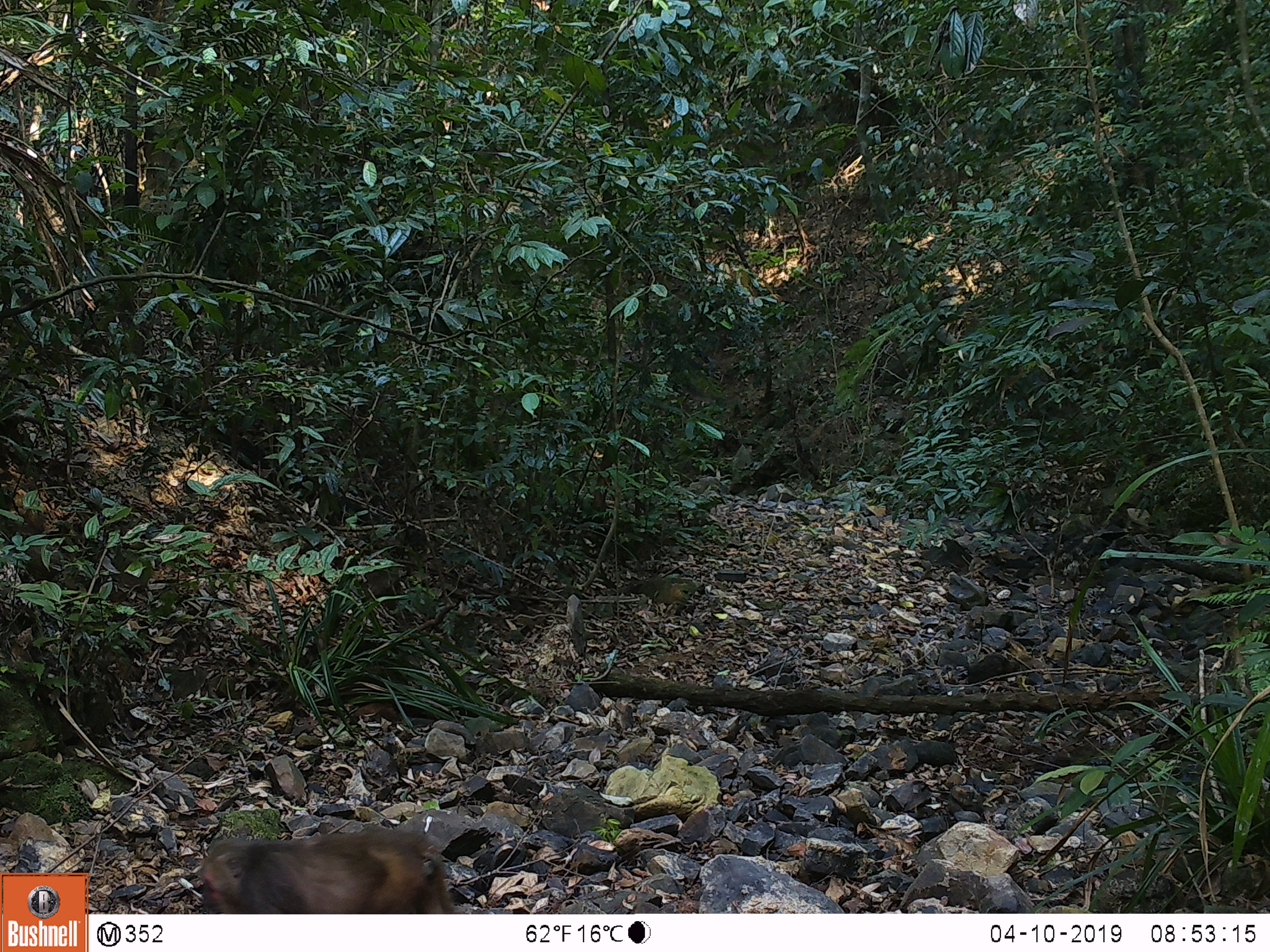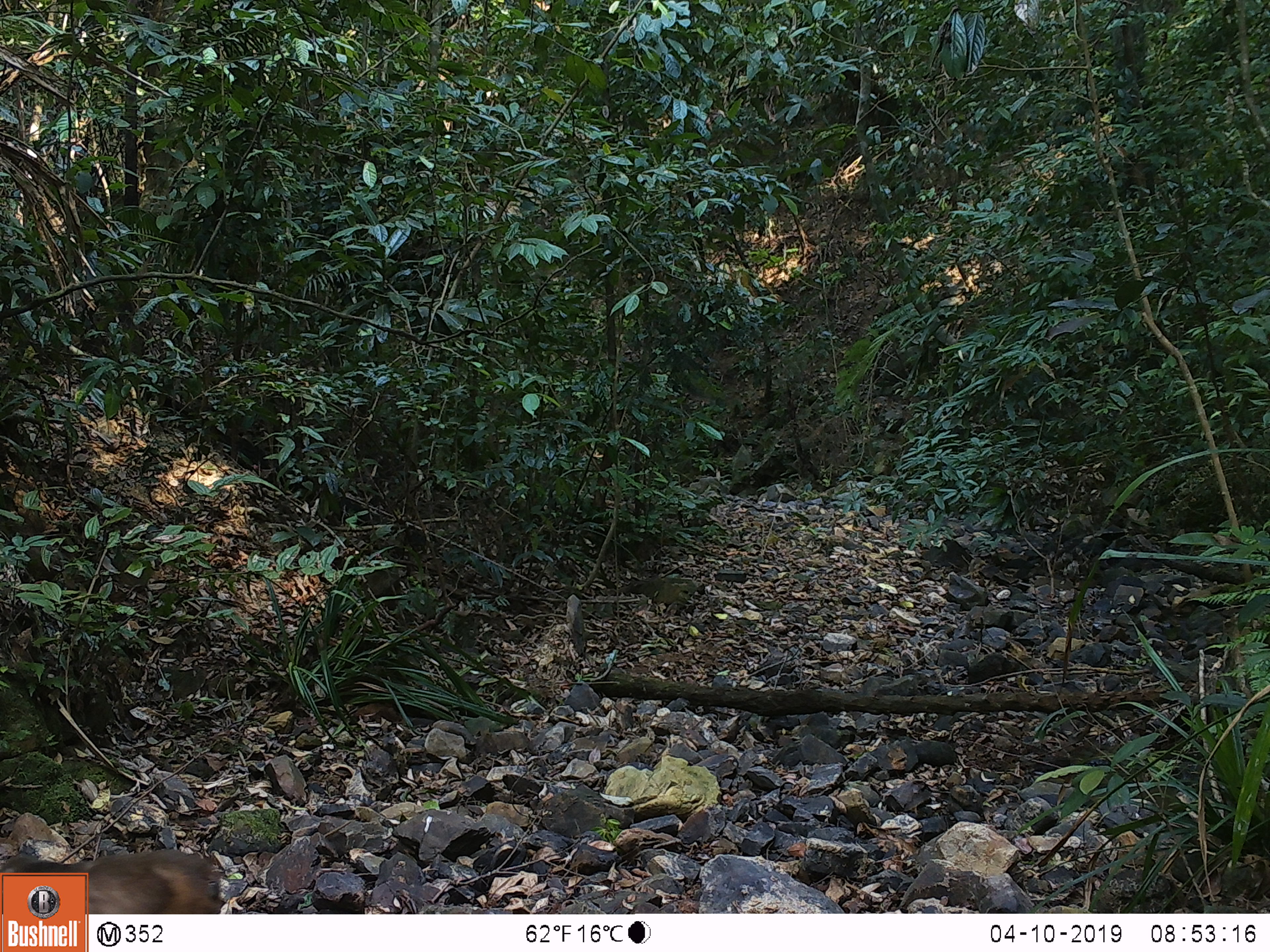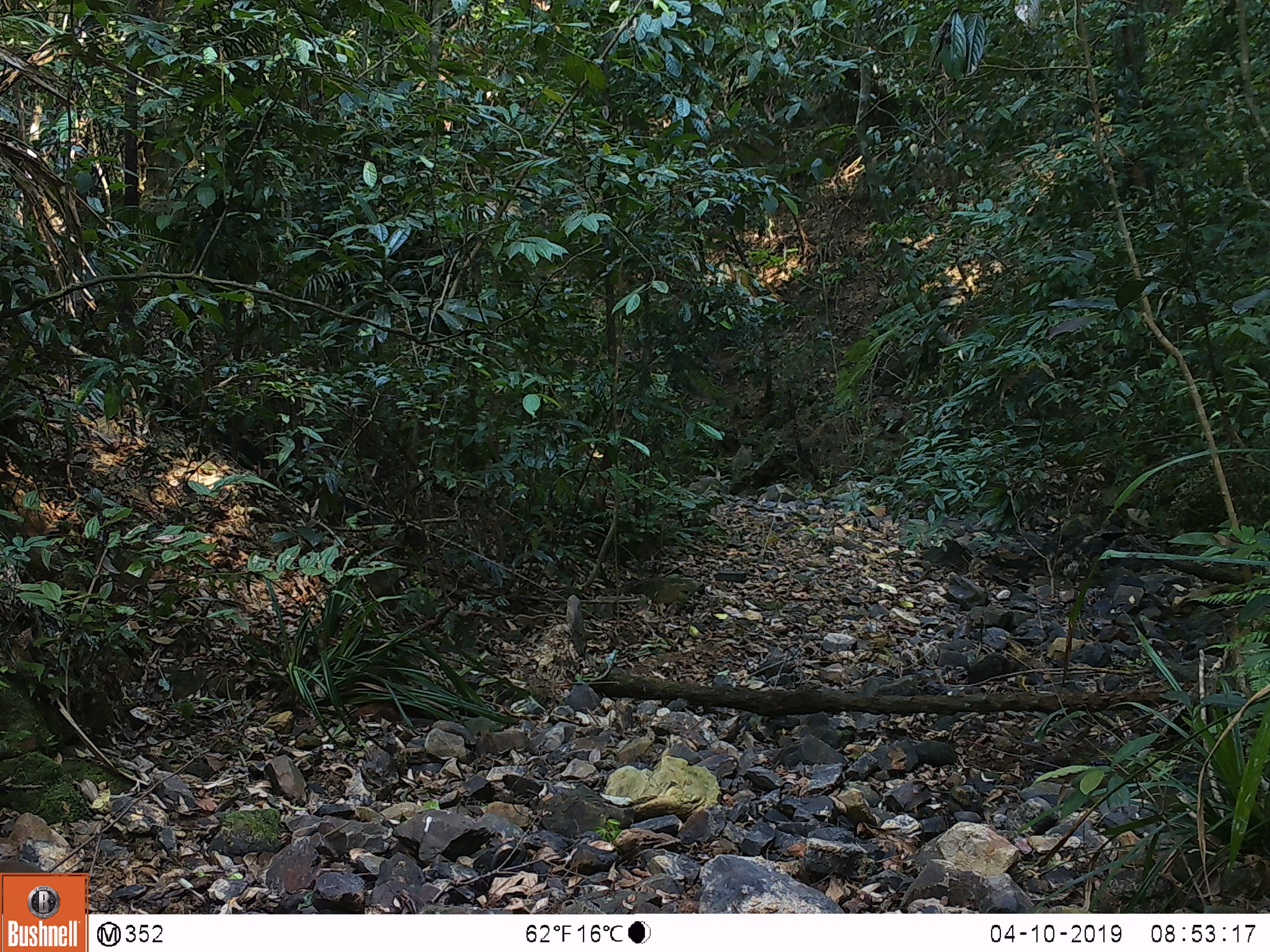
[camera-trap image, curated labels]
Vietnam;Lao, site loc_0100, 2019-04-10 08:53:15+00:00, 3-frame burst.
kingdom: Animalia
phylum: Chordata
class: Mammalia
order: Primates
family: Cercopithecidae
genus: Macaca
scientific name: Macaca arctoides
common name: stump-tailed macaque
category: stump tailed macaque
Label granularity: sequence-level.